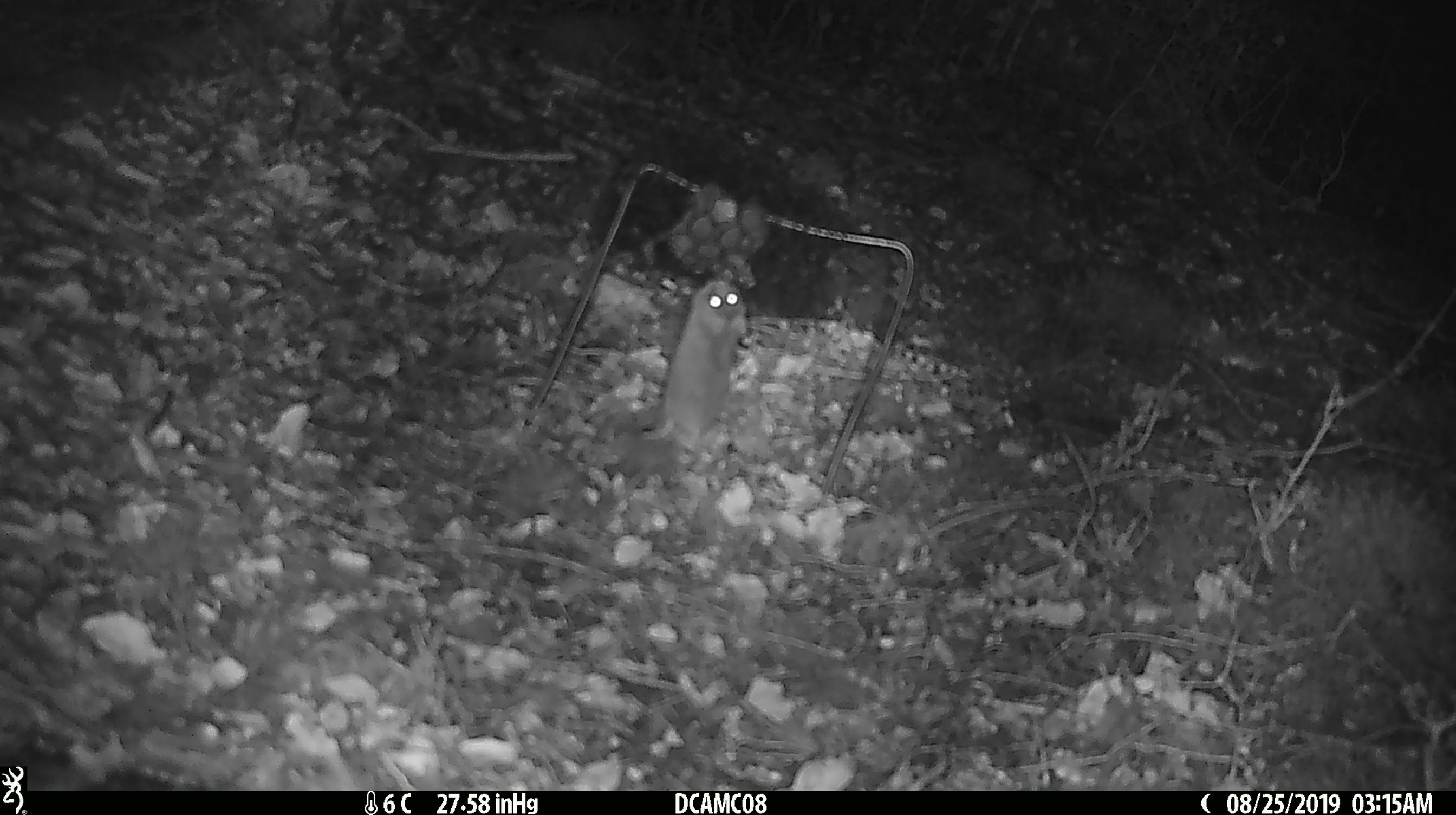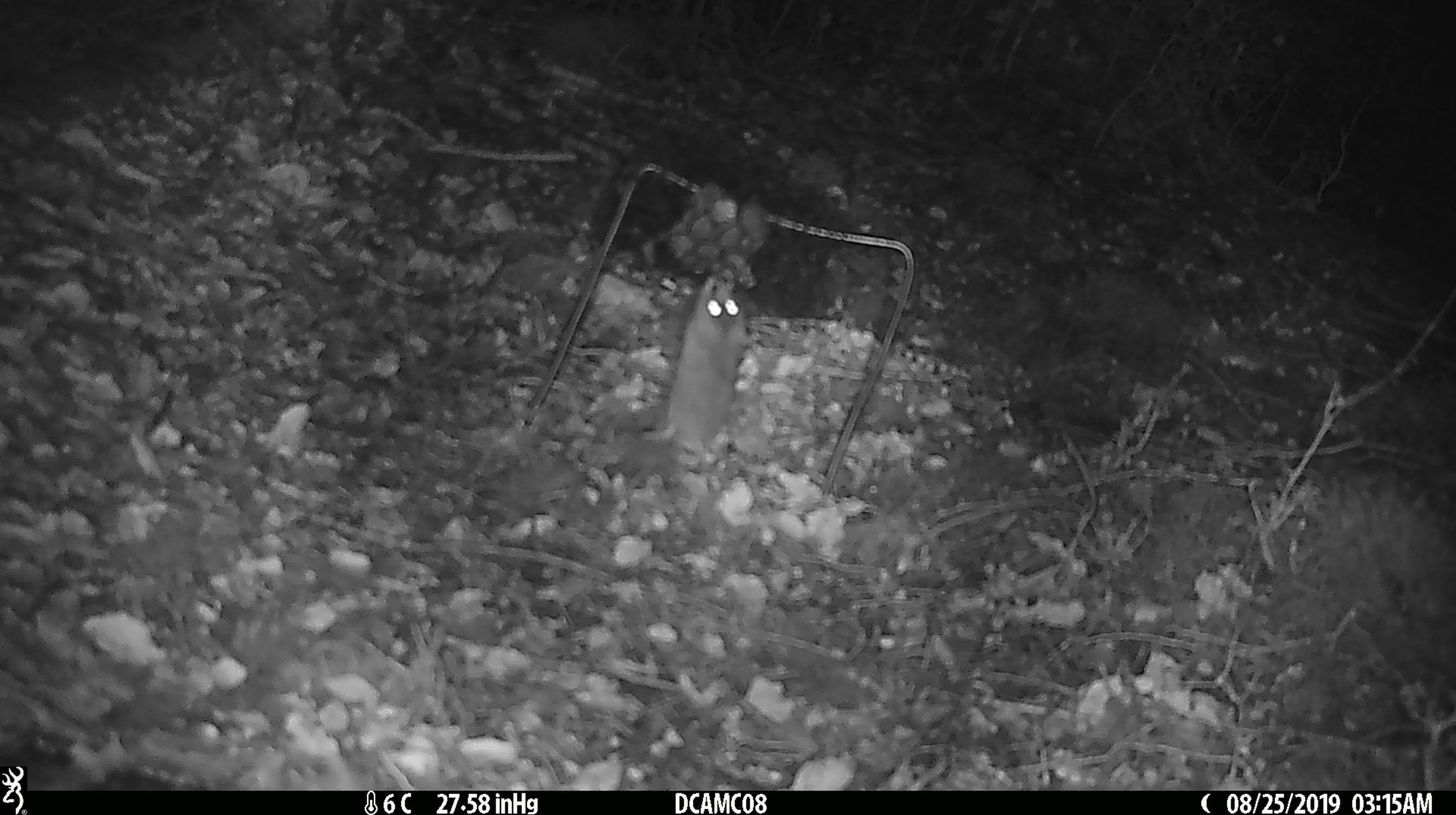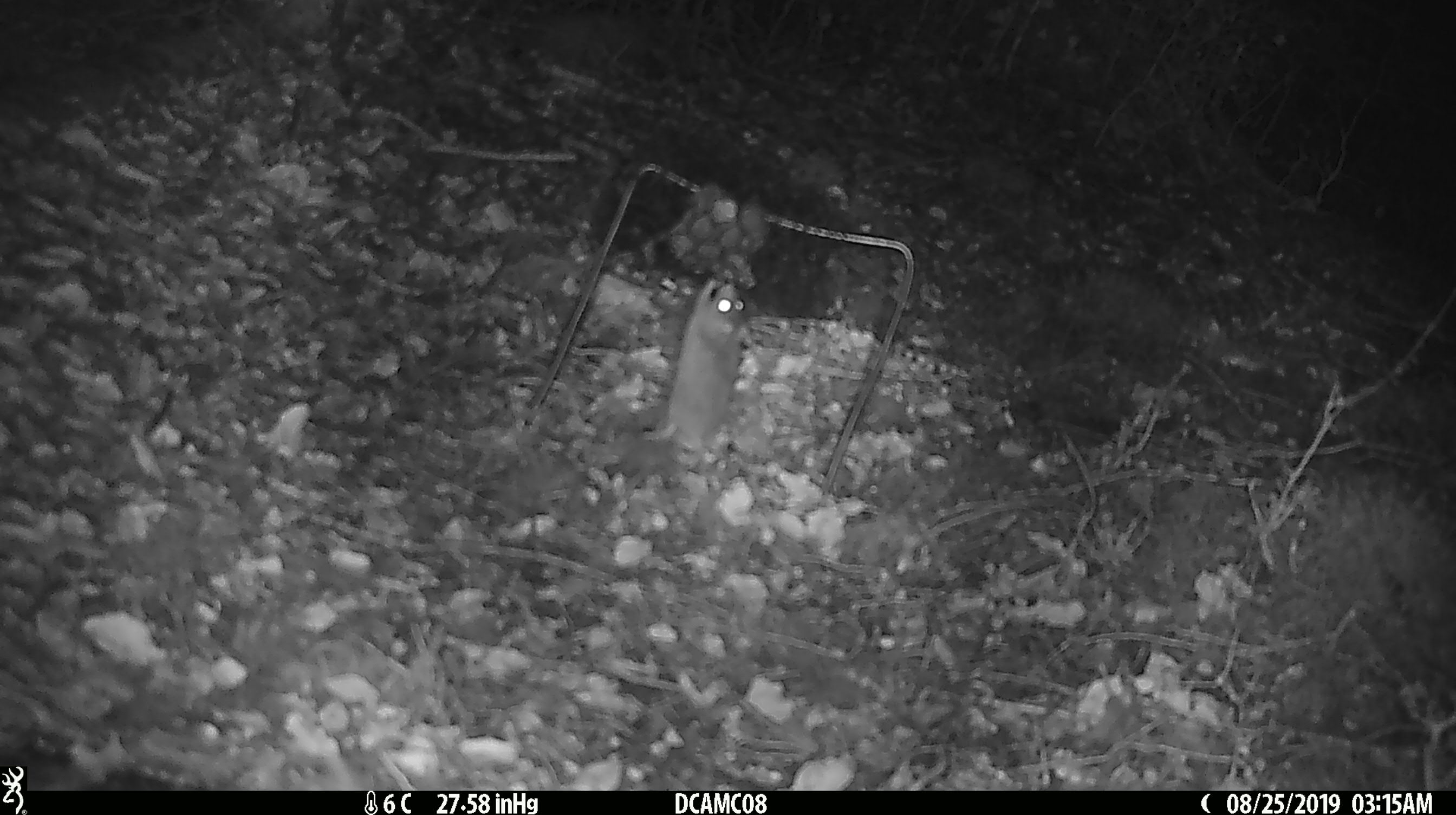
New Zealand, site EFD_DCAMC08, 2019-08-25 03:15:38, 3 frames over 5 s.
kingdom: Animalia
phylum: Chordata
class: Mammalia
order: Rodentia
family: Muridae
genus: Mus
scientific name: Mus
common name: mouse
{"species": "mouse (Mus)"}